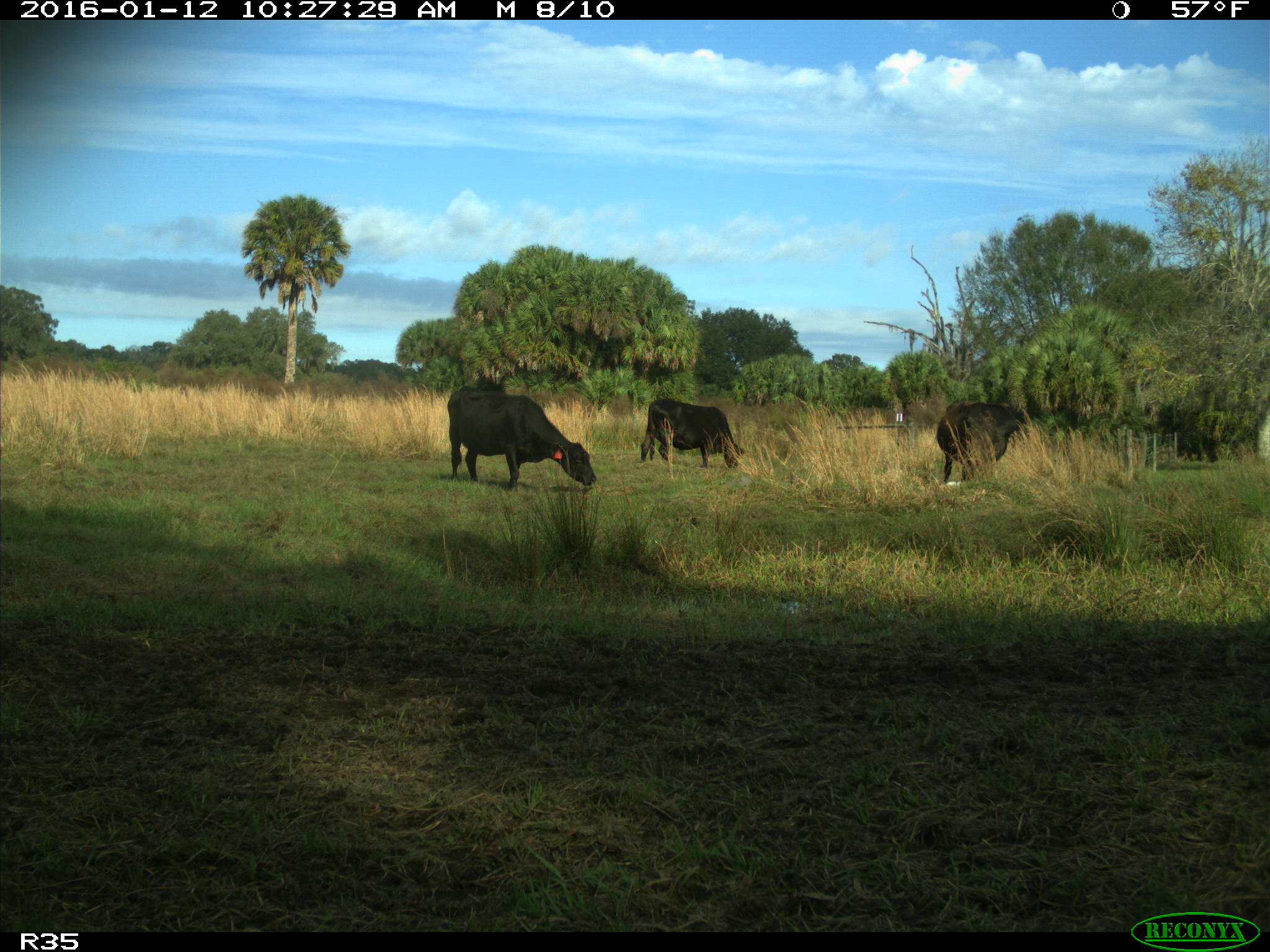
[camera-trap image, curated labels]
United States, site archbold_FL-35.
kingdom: Animalia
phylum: Chordata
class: Mammalia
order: Artiodactyla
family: Bovidae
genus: Bos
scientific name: Bos taurus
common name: domestic cow